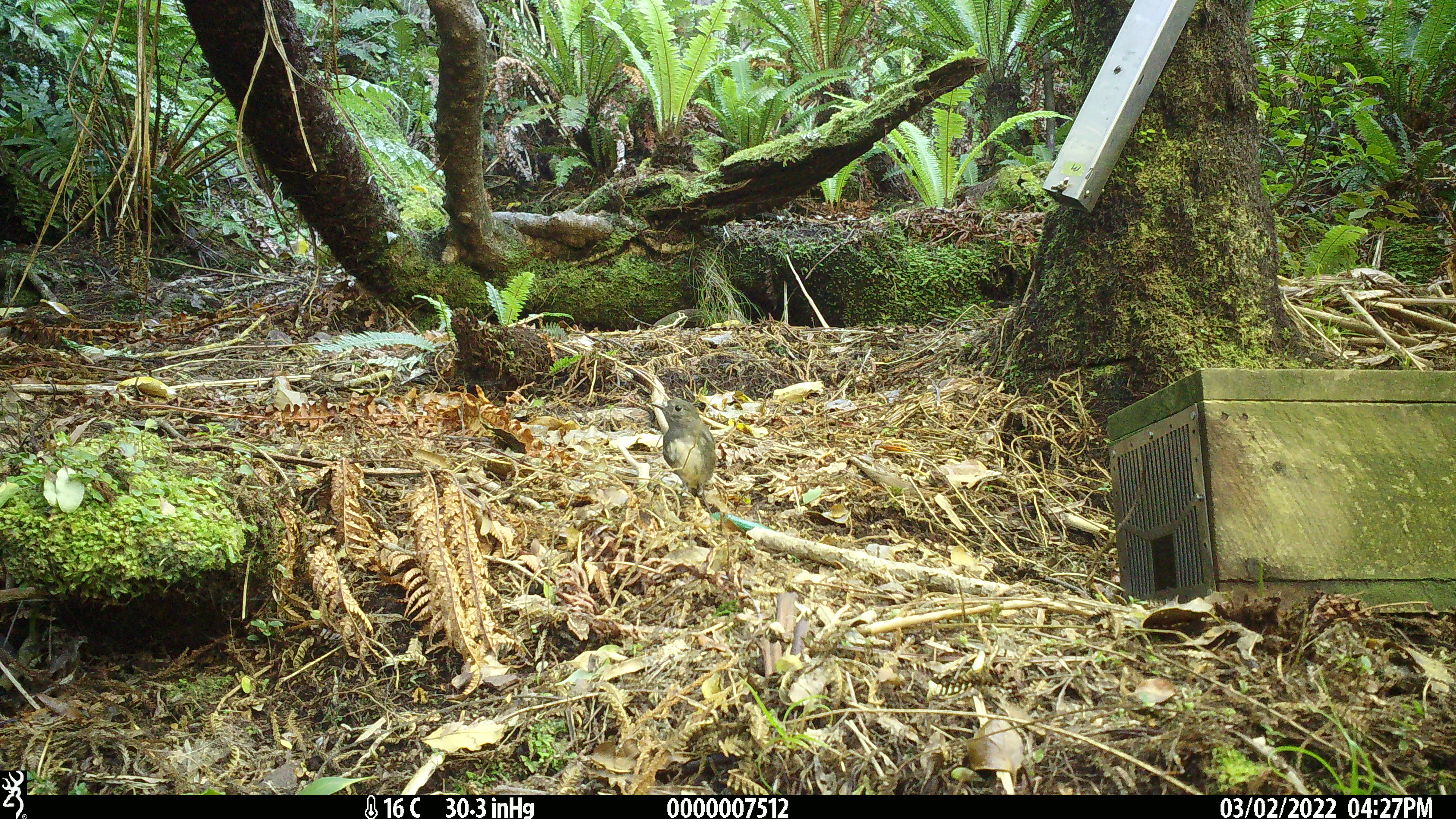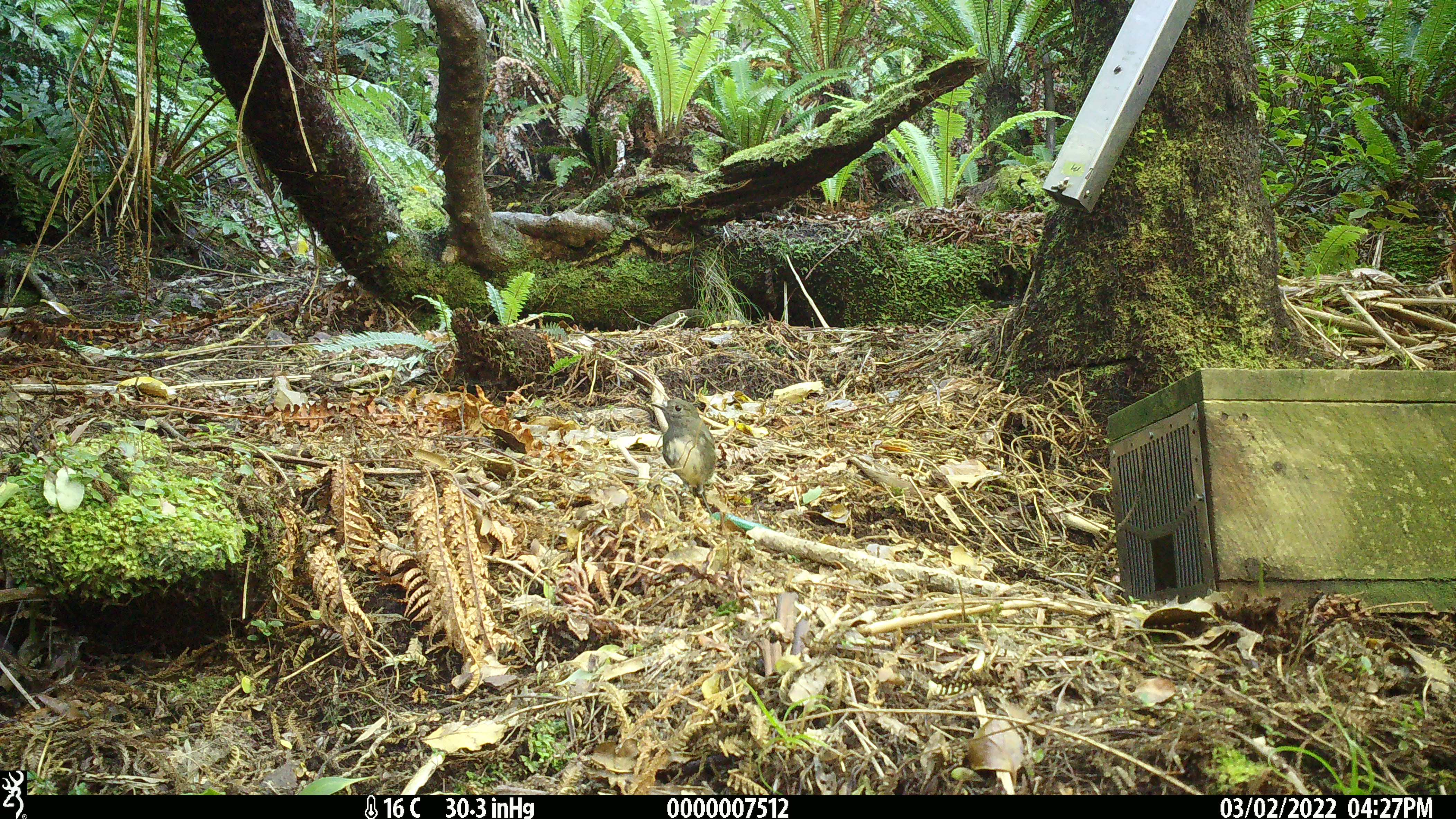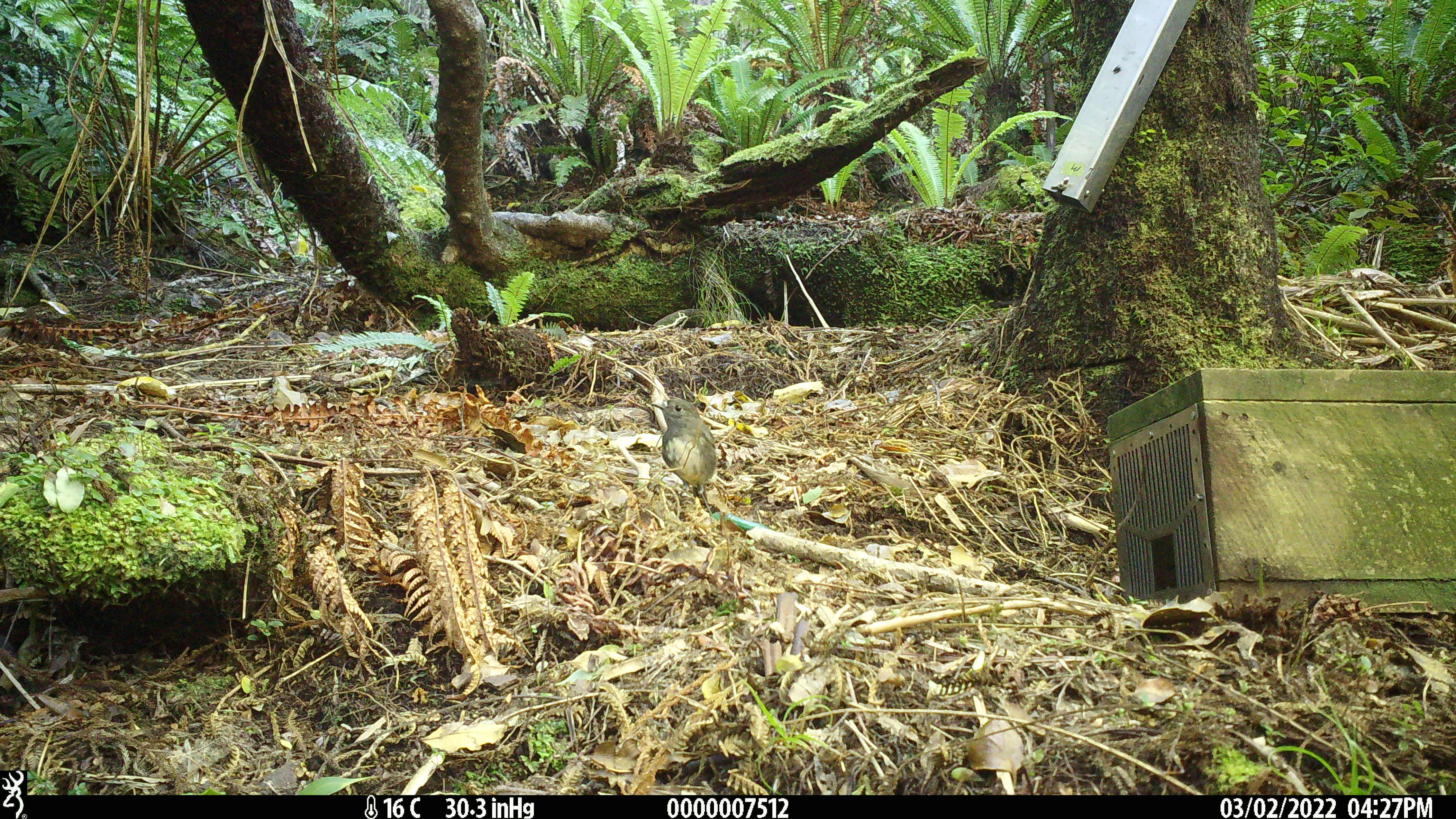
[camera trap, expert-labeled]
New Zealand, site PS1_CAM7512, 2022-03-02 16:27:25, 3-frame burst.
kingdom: Animalia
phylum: Chordata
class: Aves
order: Passeriformes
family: Petroicidae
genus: Petroica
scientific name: Petroica australis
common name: new zealand robin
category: robin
Robin (new zealand robin) (Petroica australis).